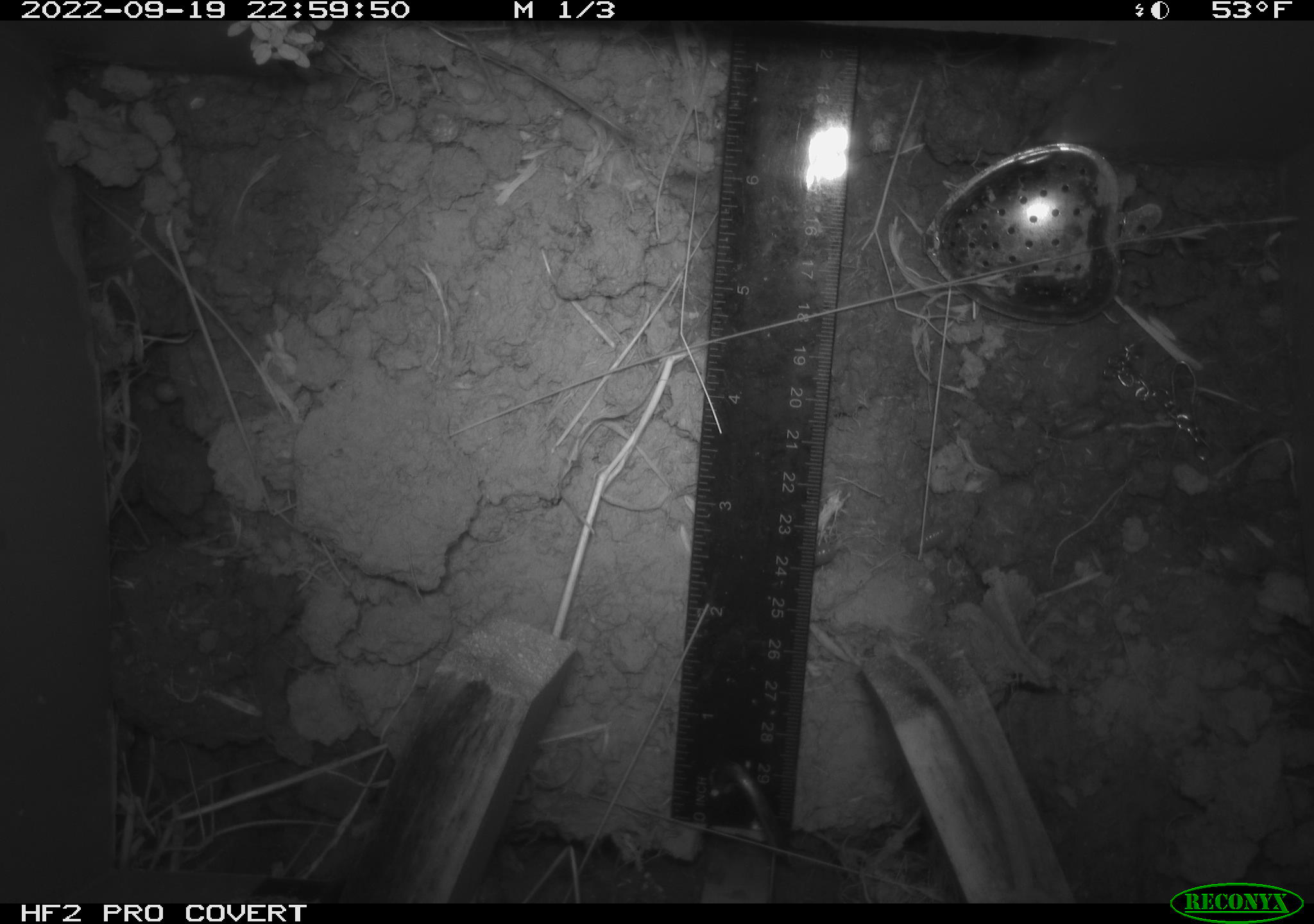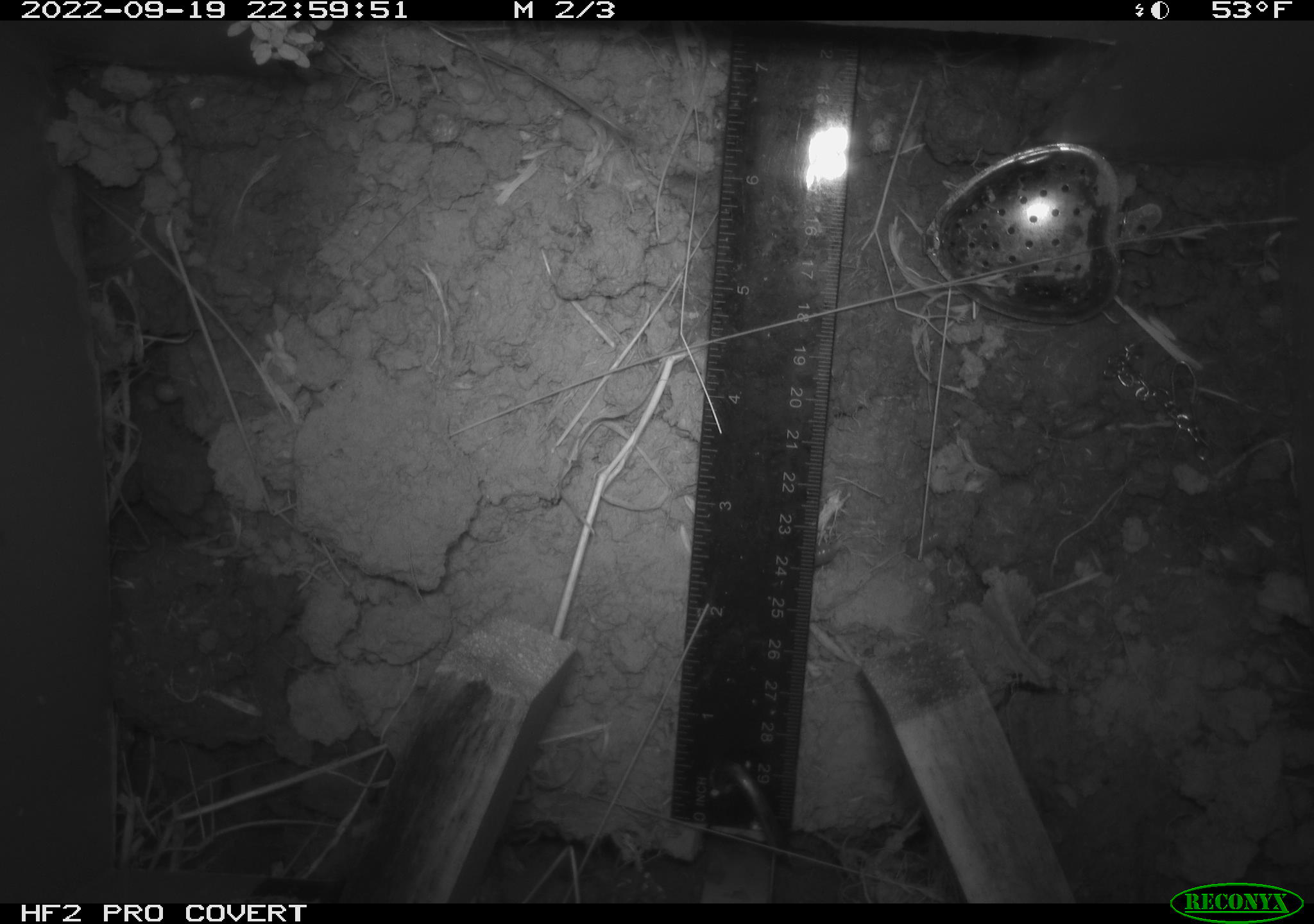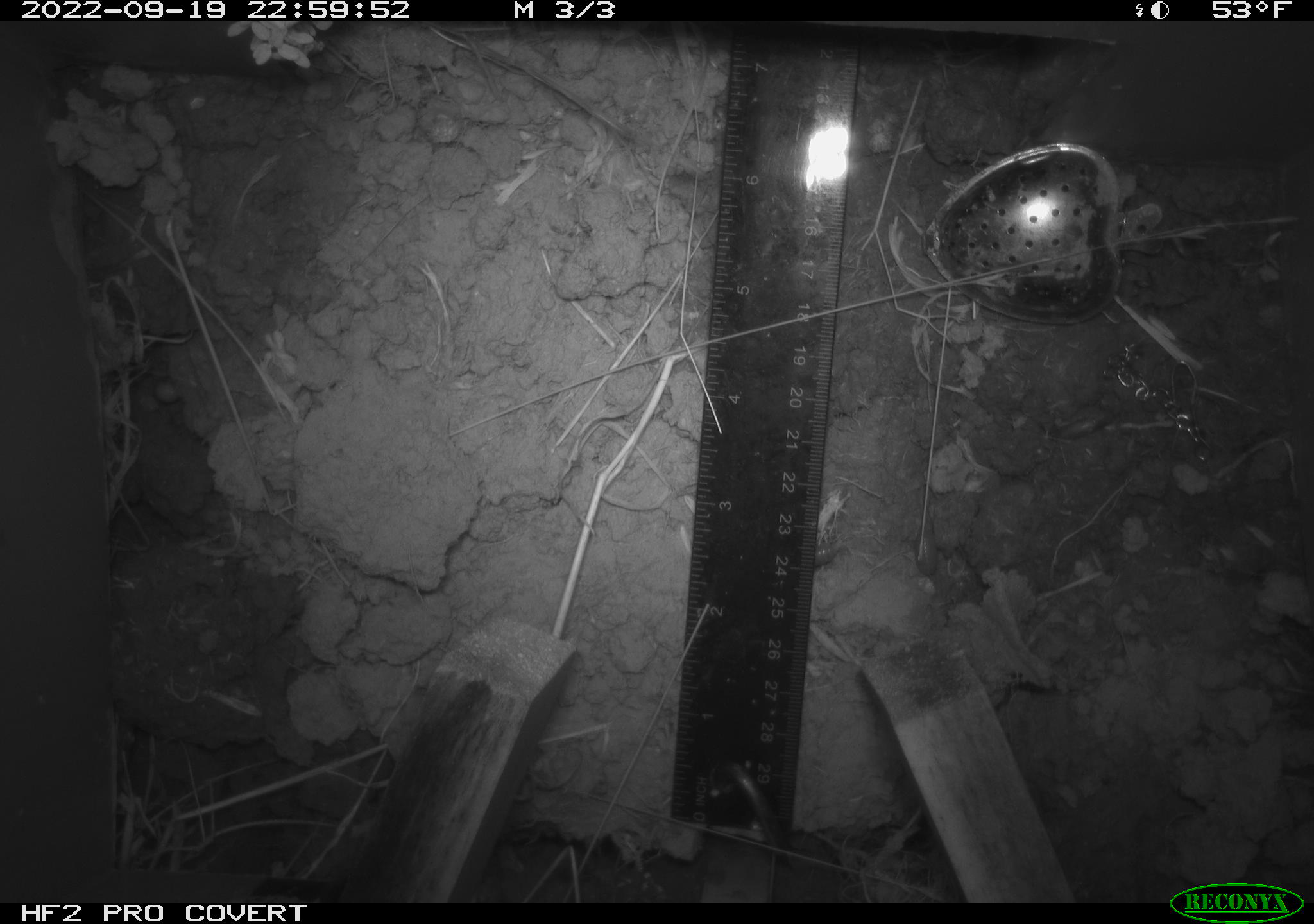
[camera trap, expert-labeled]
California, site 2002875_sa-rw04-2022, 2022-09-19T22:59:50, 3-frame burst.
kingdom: Animalia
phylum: Chordata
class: Mammalia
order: Rodentia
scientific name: Rodentia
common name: mouse species